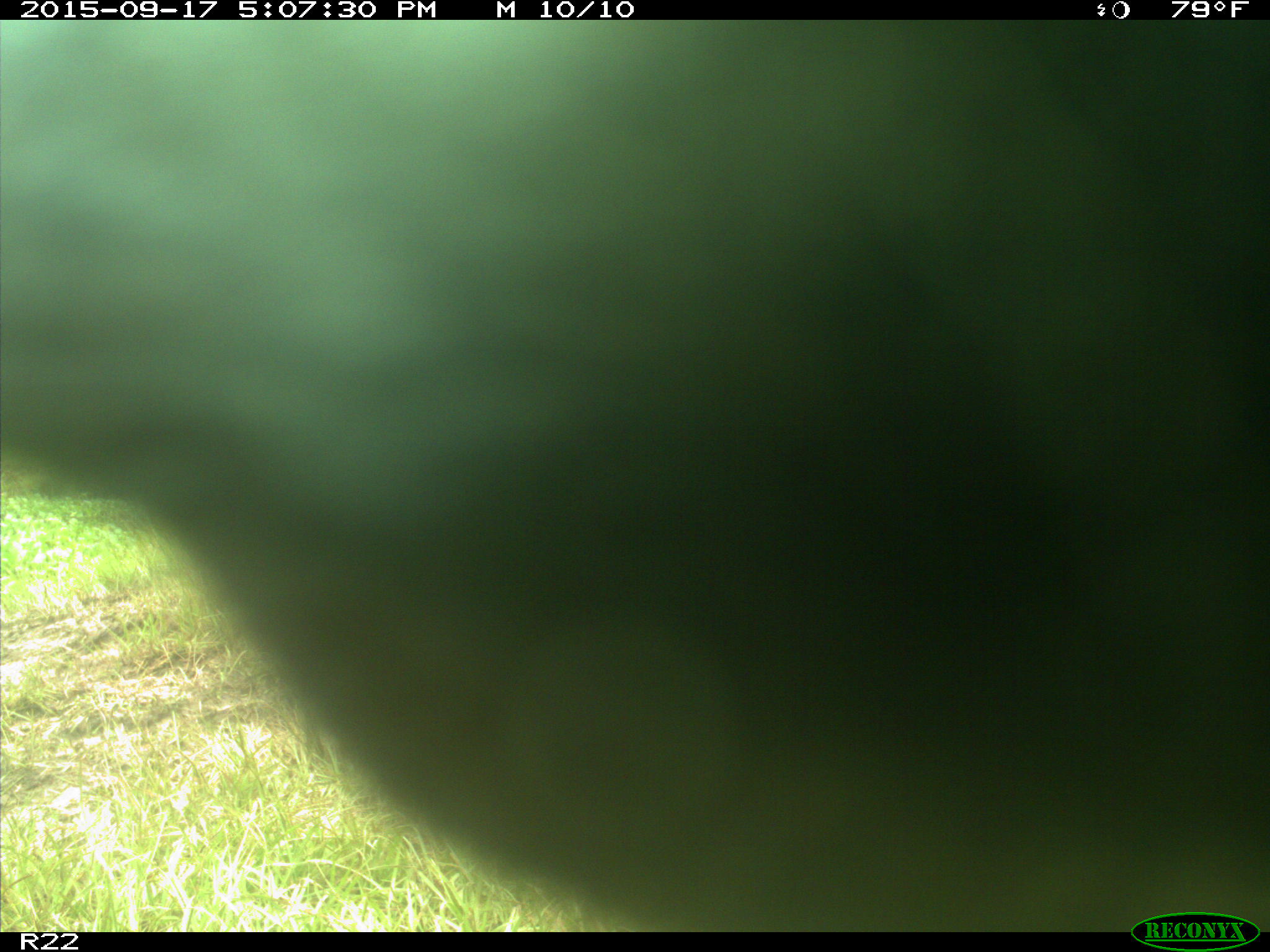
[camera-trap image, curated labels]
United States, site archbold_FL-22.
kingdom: Animalia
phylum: Chordata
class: Mammalia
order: Artiodactyla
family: Bovidae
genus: Bos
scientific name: Bos taurus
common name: domestic cow